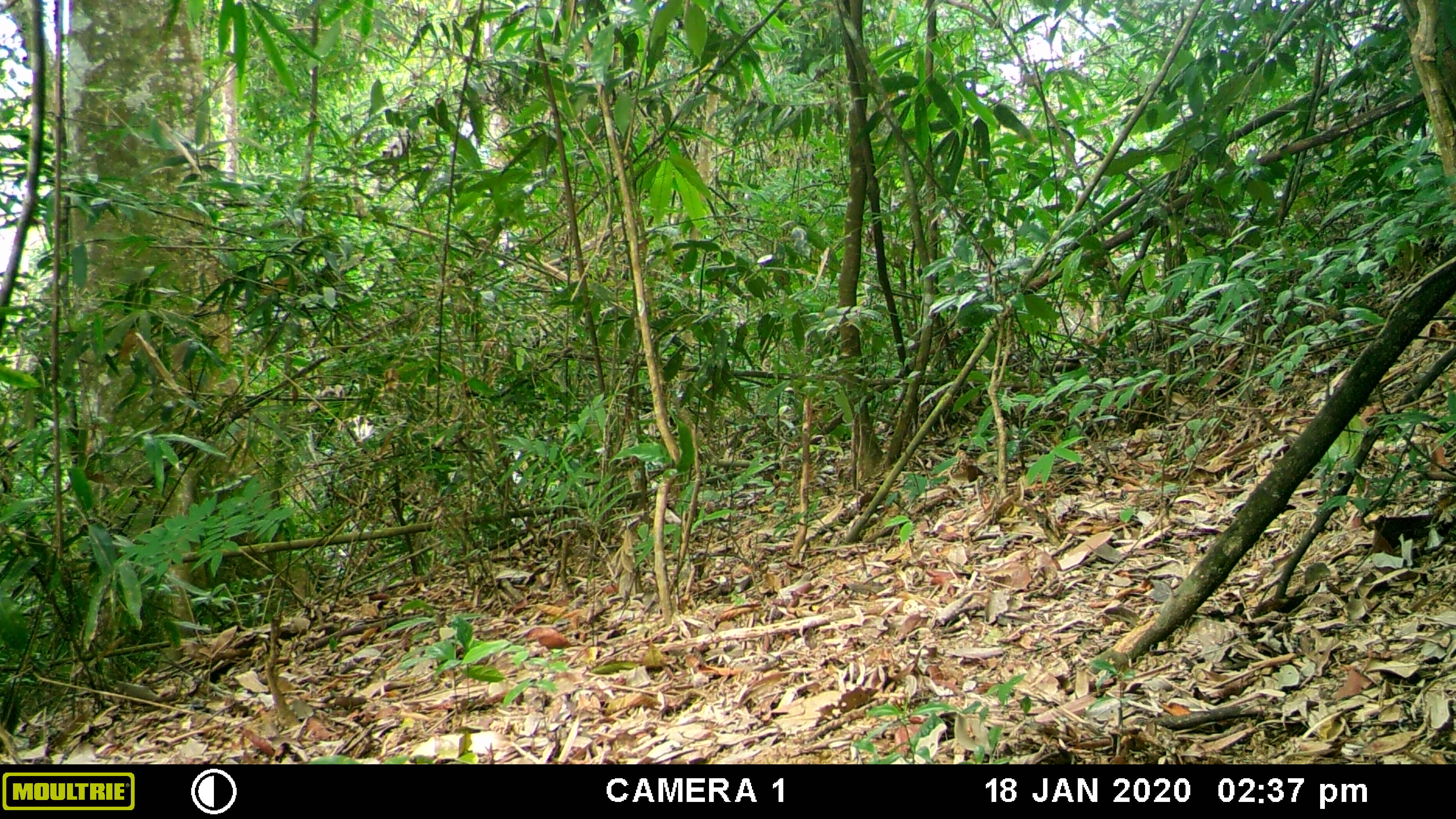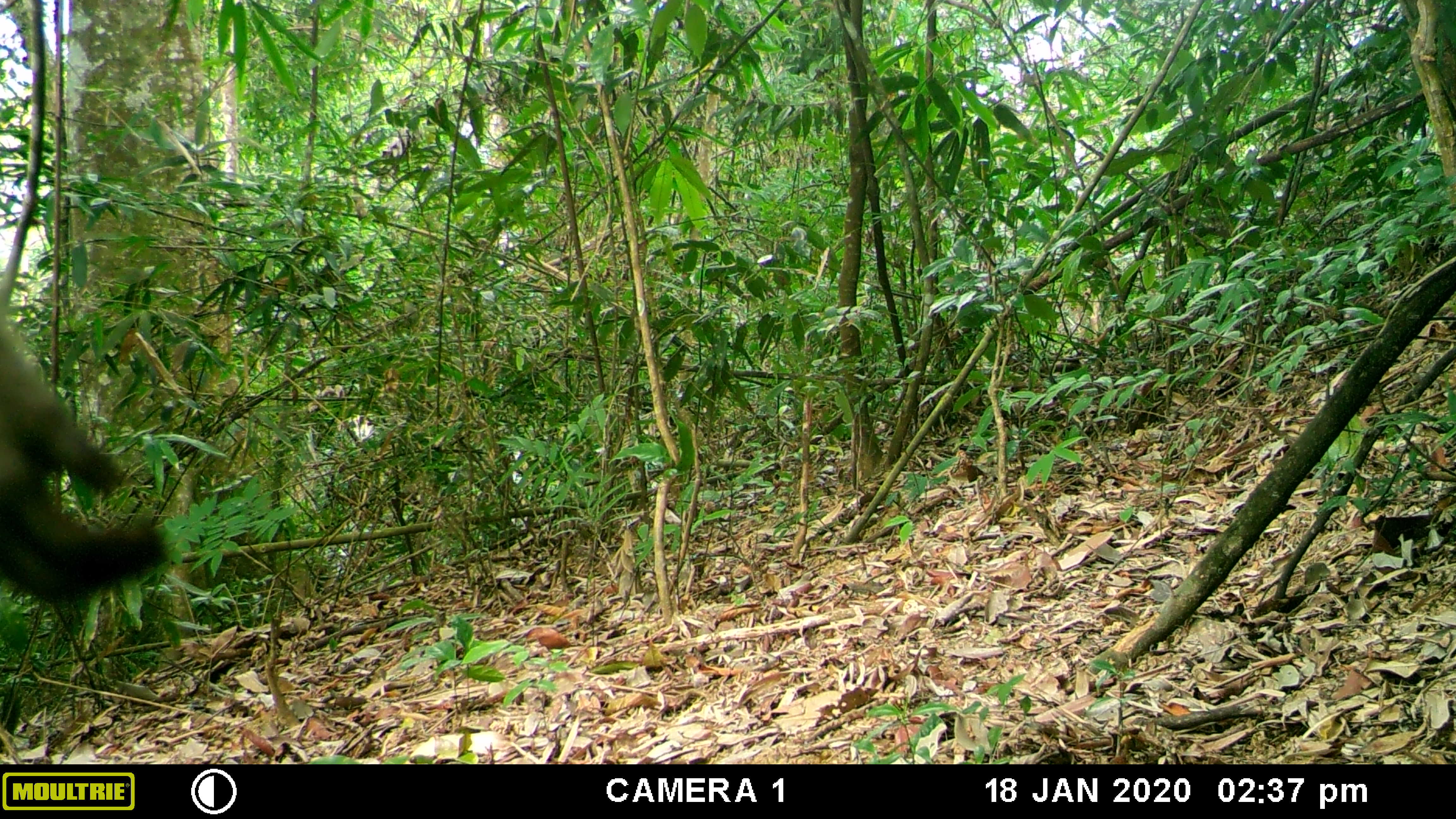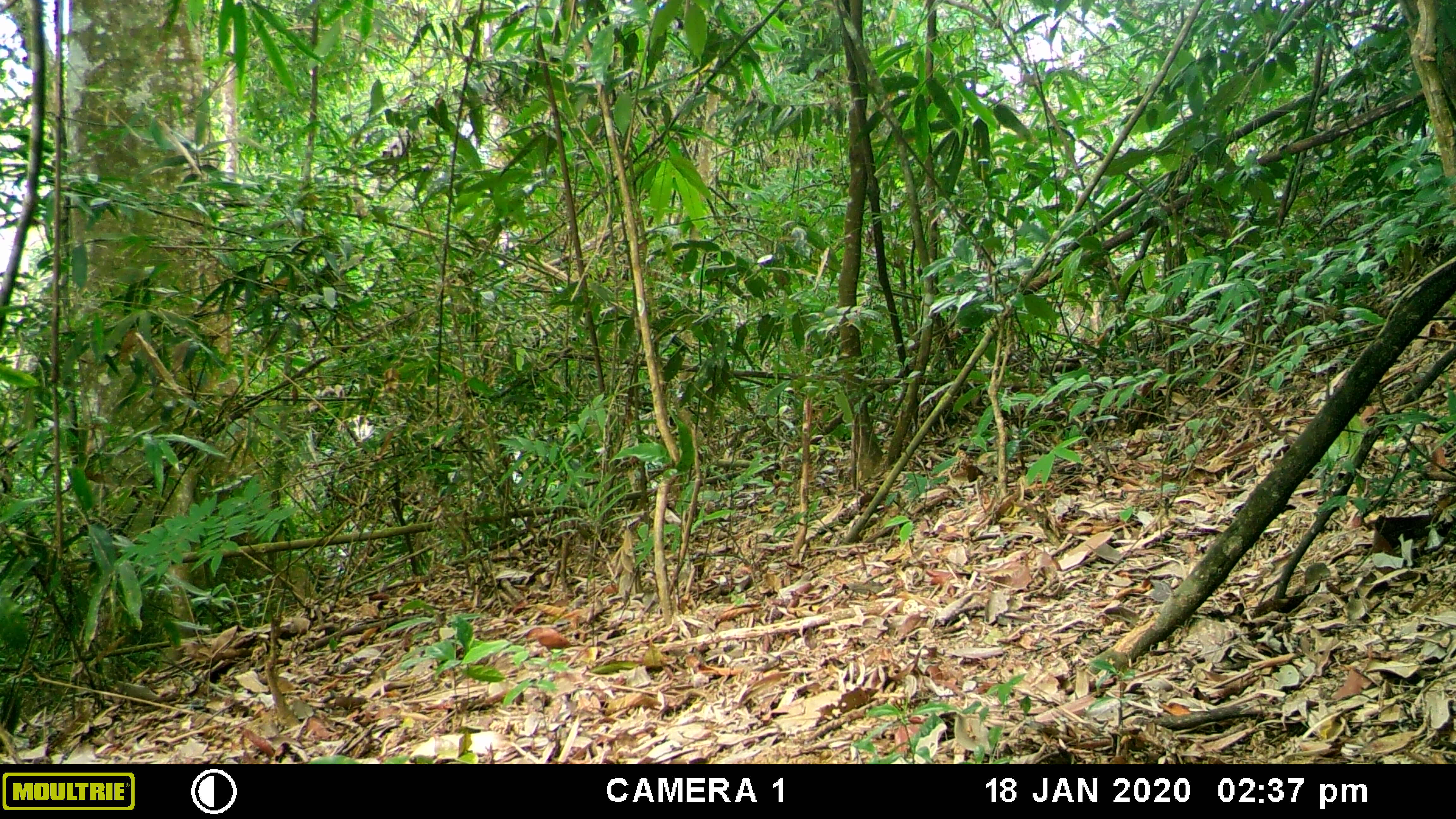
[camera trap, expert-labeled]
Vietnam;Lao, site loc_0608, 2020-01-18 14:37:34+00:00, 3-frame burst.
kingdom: Animalia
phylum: Chordata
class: Mammalia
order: Primates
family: Cercopithecidae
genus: Macaca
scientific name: Macaca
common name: macaques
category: assam or rhesus macaque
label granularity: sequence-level